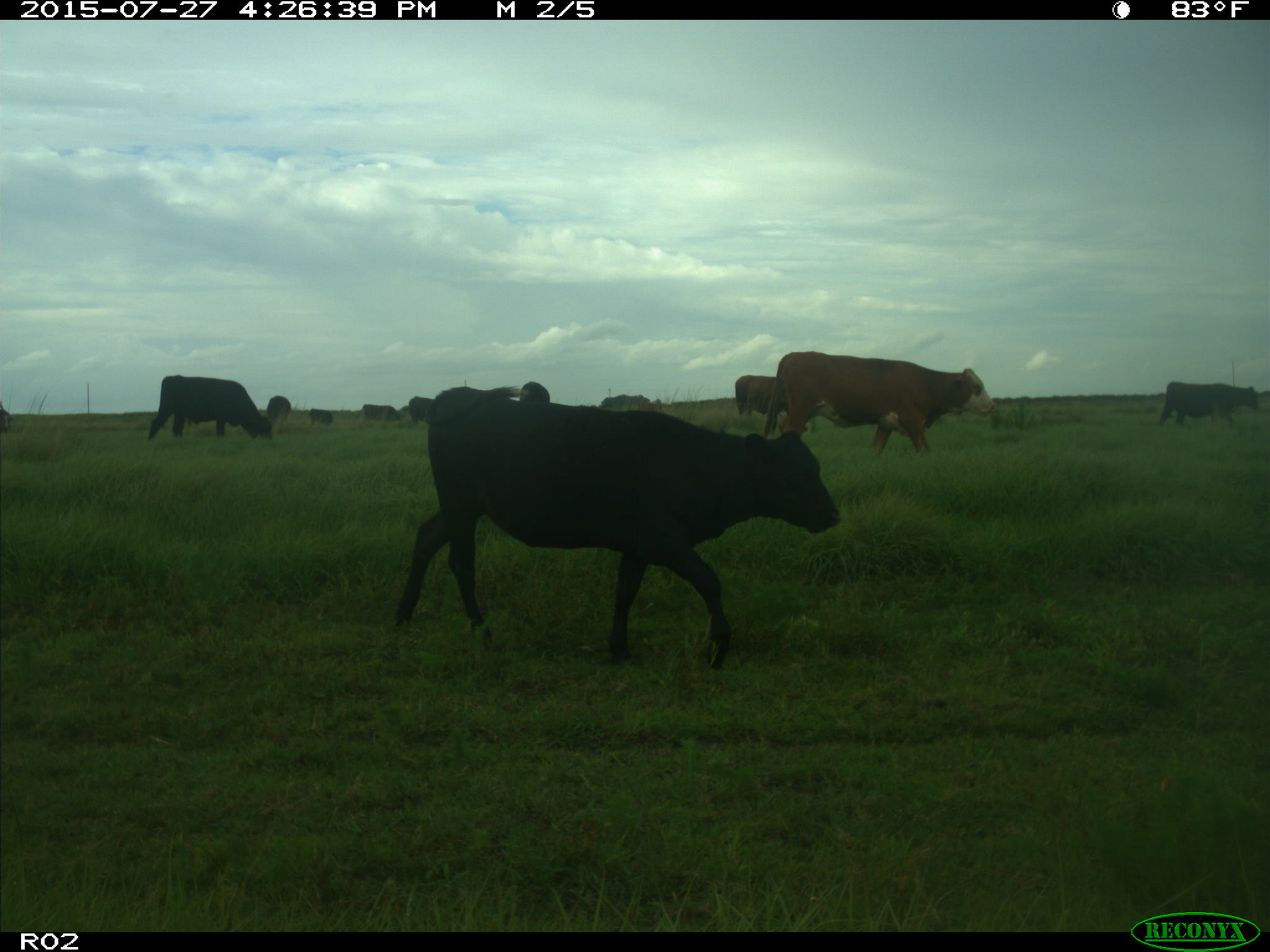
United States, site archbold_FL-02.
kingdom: Animalia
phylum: Chordata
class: Mammalia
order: Artiodactyla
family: Bovidae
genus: Bos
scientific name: Bos taurus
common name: domestic cow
Bos taurus (domestic cow).